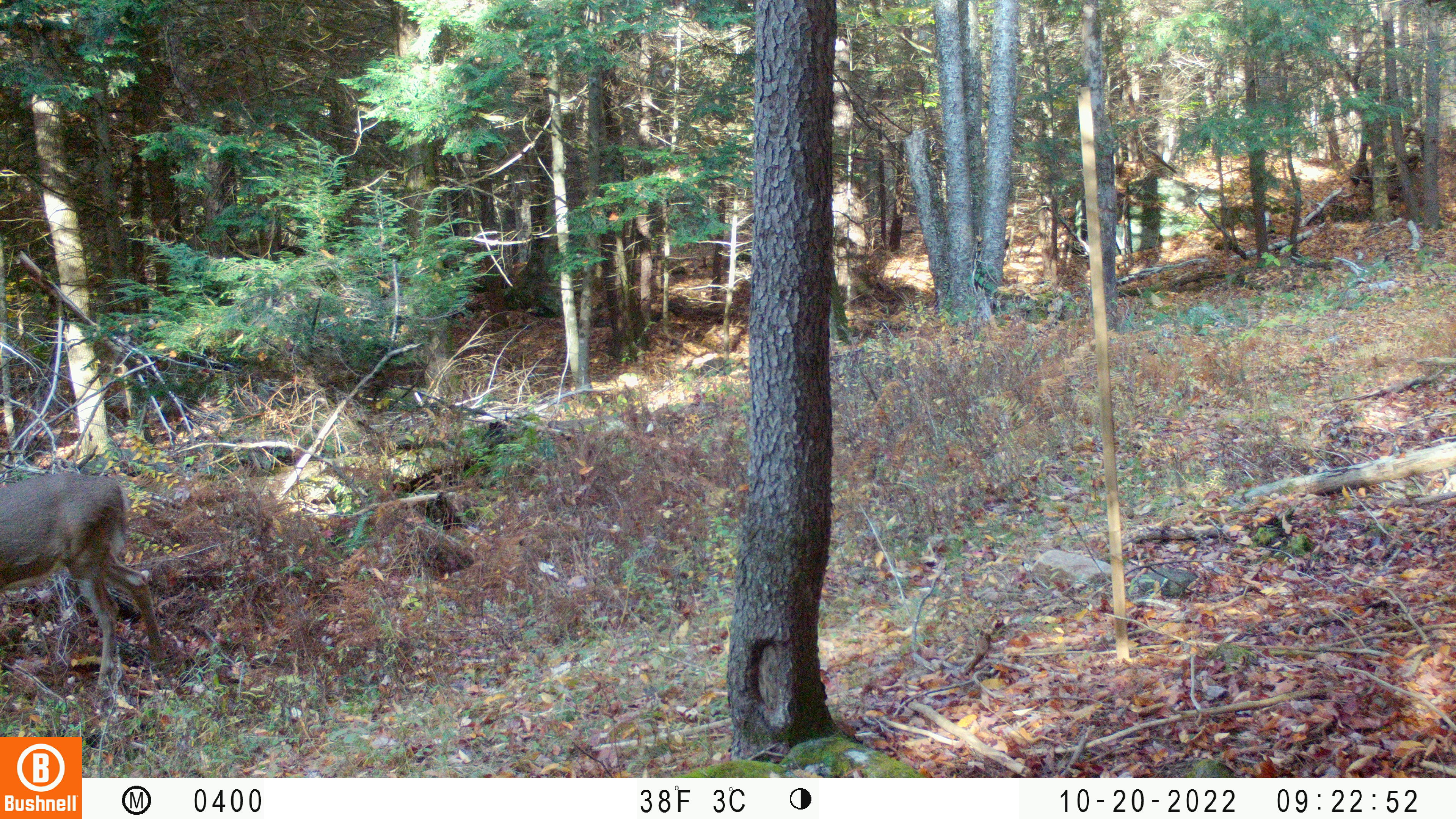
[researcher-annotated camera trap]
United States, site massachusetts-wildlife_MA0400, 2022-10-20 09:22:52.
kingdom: Animalia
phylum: Chordata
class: Mammalia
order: Artiodactyla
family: Cervidae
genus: Odocoileus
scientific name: Odocoileus virginianus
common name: white-tailed deer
White-tailed deer (Odocoileus virginianus).